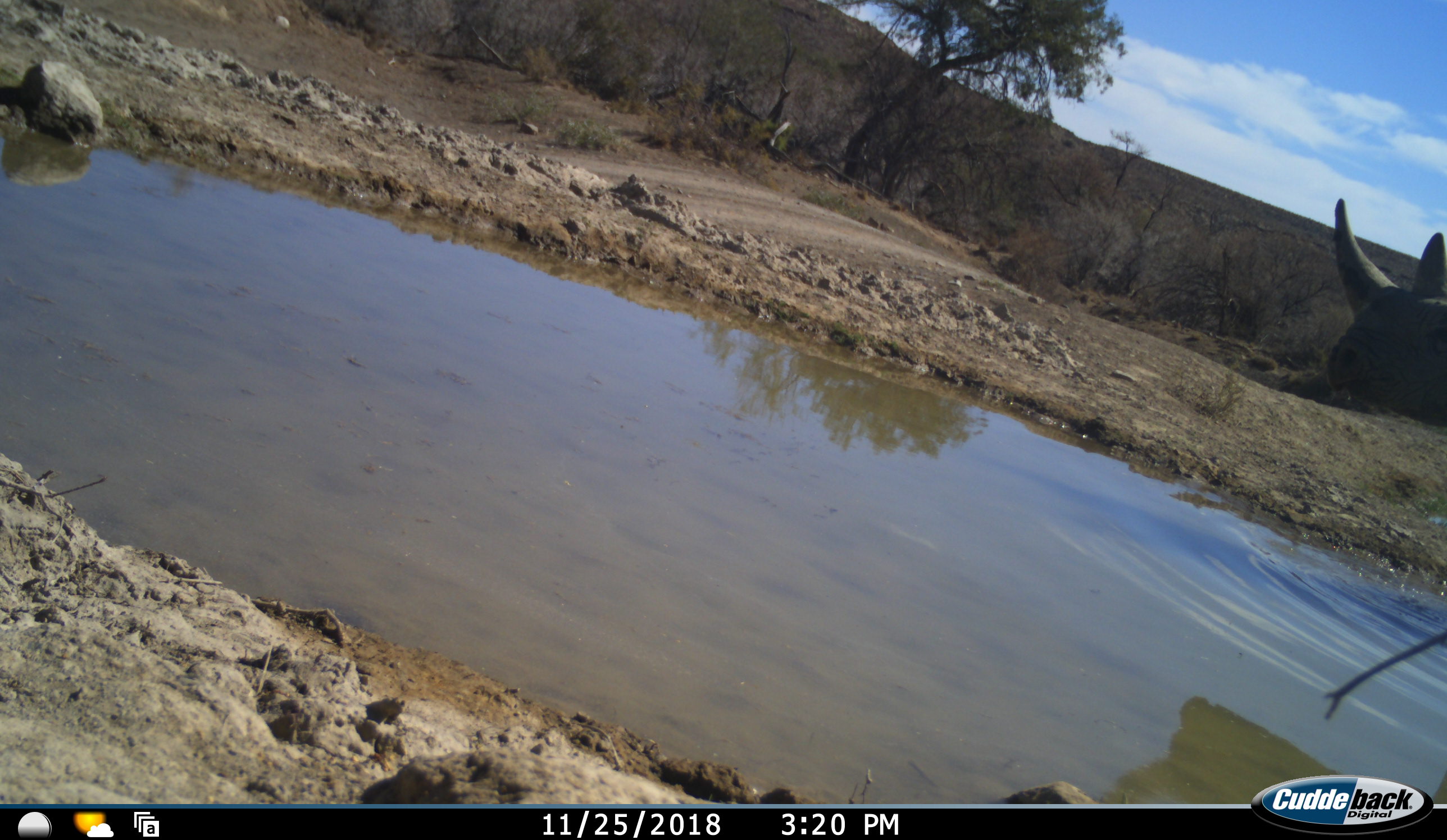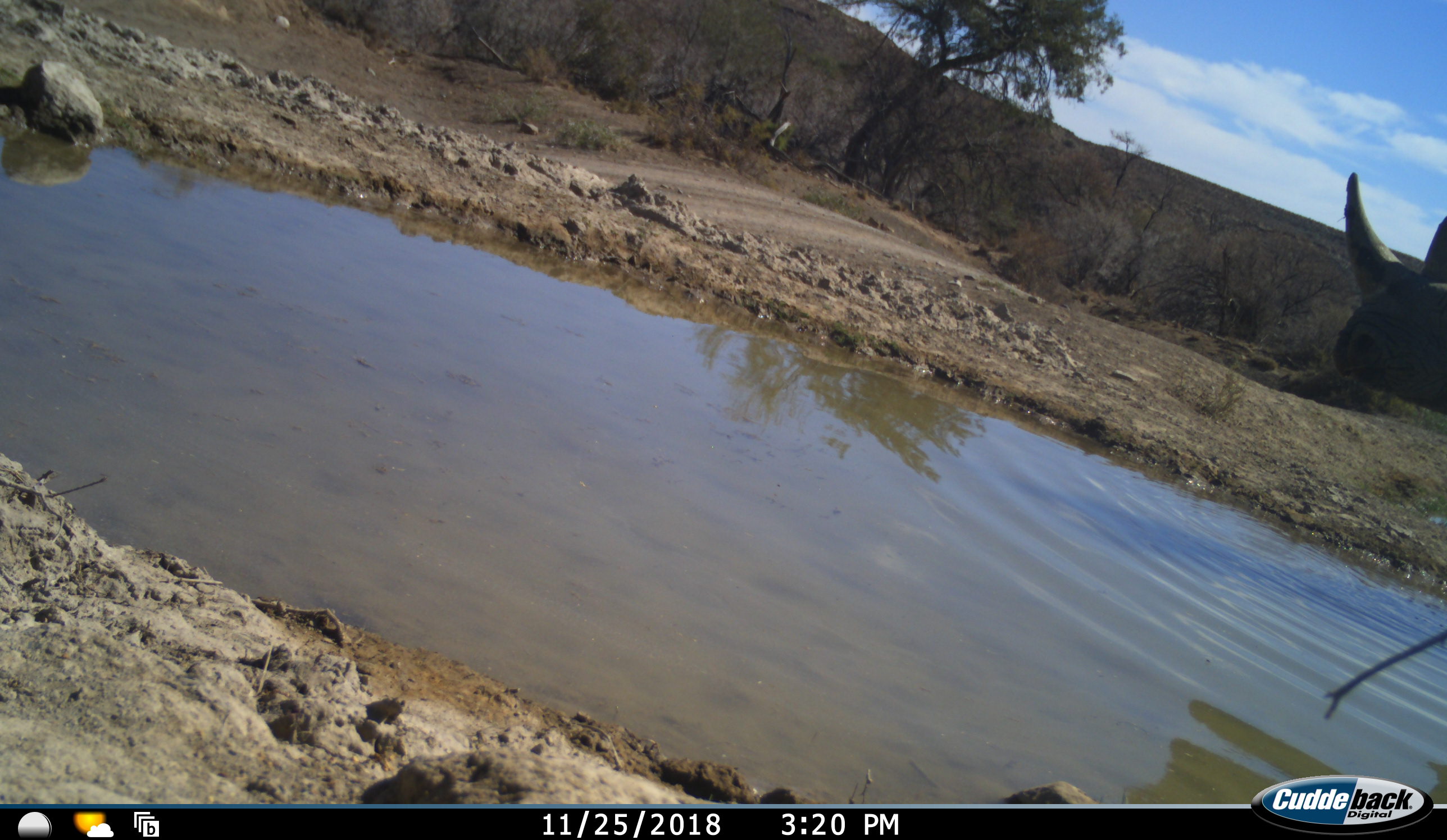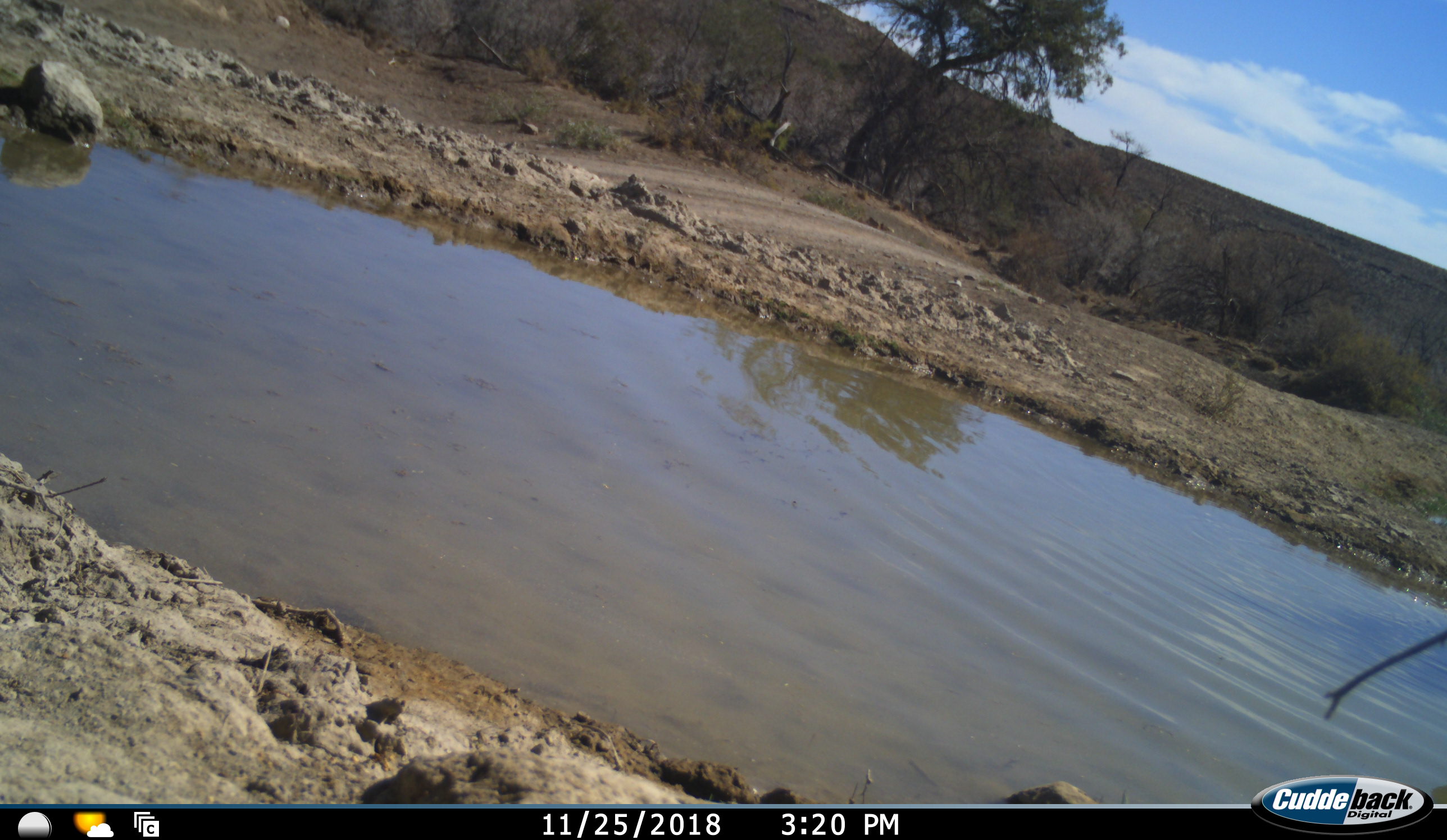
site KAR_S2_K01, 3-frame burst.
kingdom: Animalia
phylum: Chordata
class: Mammalia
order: Perissodactyla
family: Rhinocerotidae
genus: Diceros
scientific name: Diceros bicornis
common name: black rhinoceros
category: rhinocerosblack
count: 1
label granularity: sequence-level